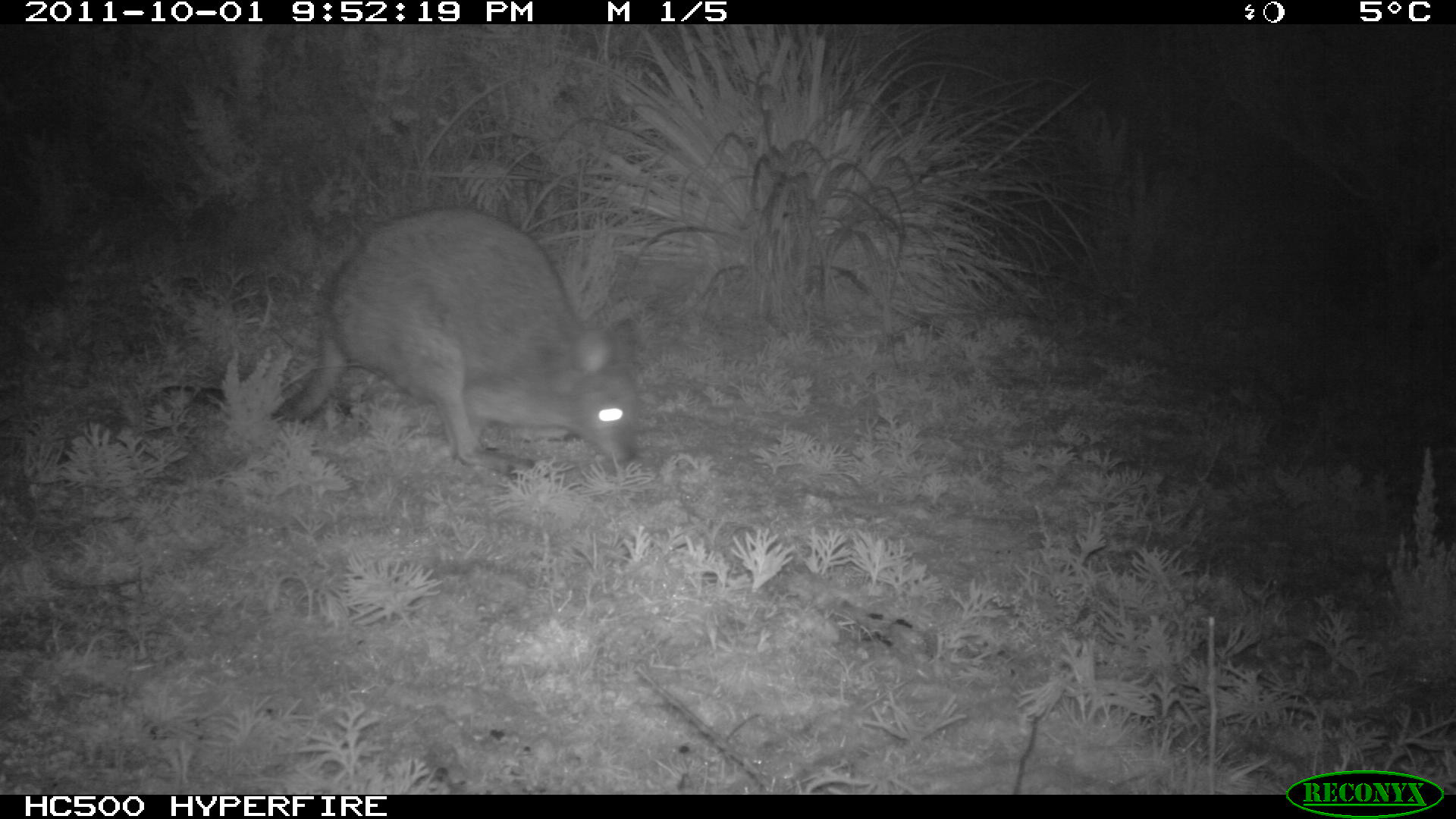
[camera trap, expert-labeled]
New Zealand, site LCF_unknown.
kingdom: Animalia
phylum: Chordata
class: Mammalia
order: Diprotodontia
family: Macropodidae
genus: Notamacropus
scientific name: Notamacropus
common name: wallaby